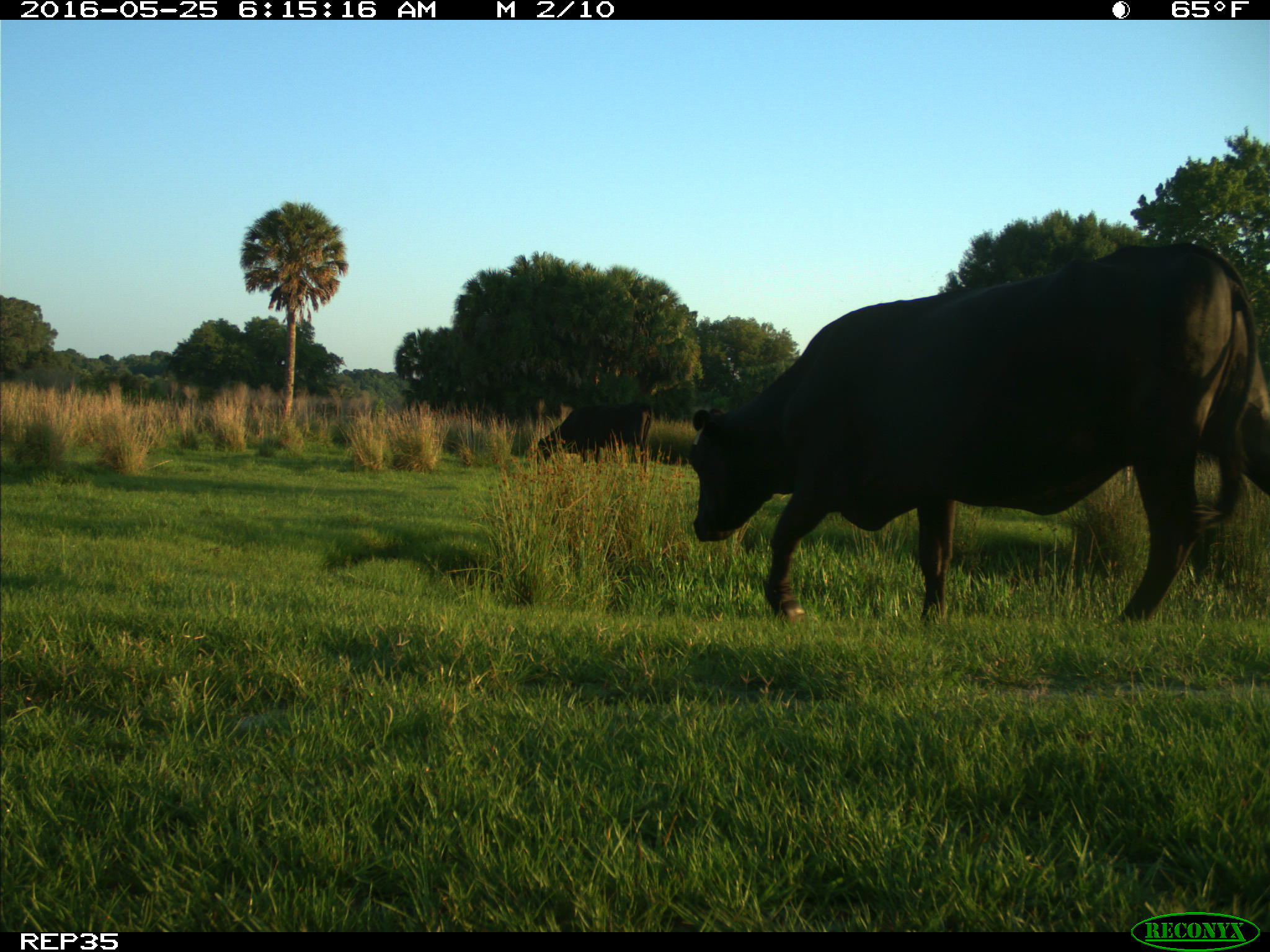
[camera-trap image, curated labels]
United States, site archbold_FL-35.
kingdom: Animalia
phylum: Chordata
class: Mammalia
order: Artiodactyla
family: Bovidae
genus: Bos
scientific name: Bos taurus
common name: domestic cow